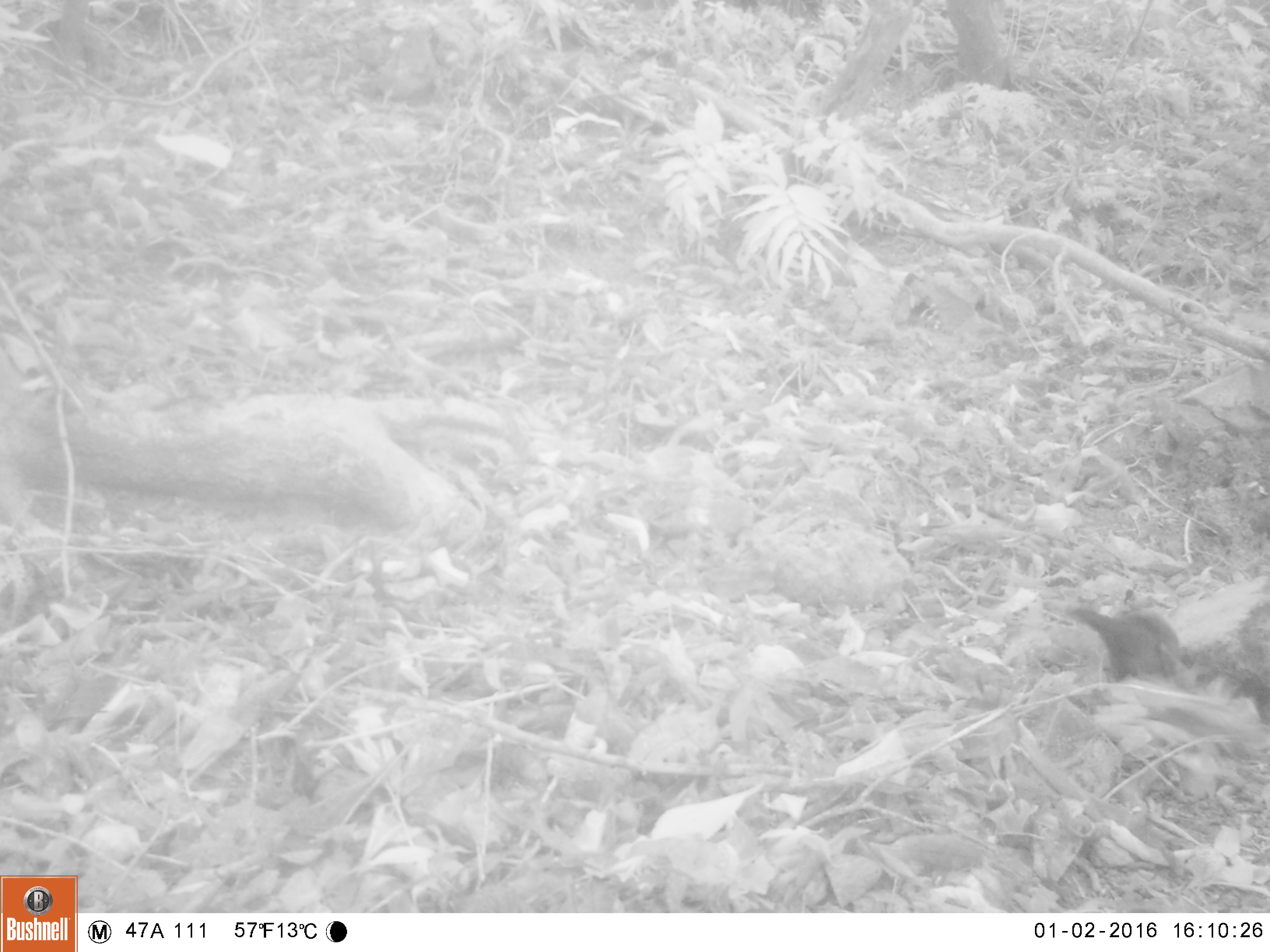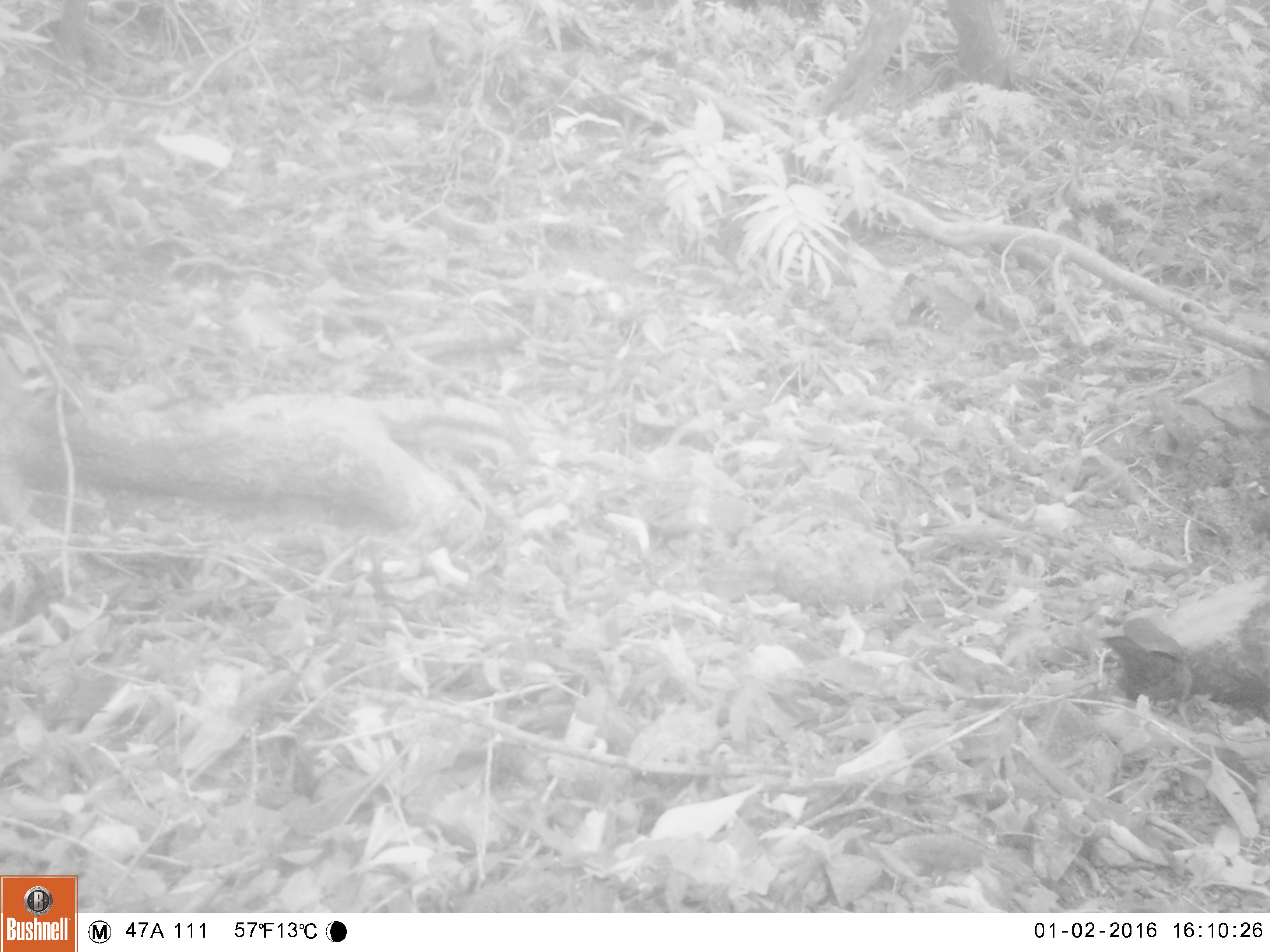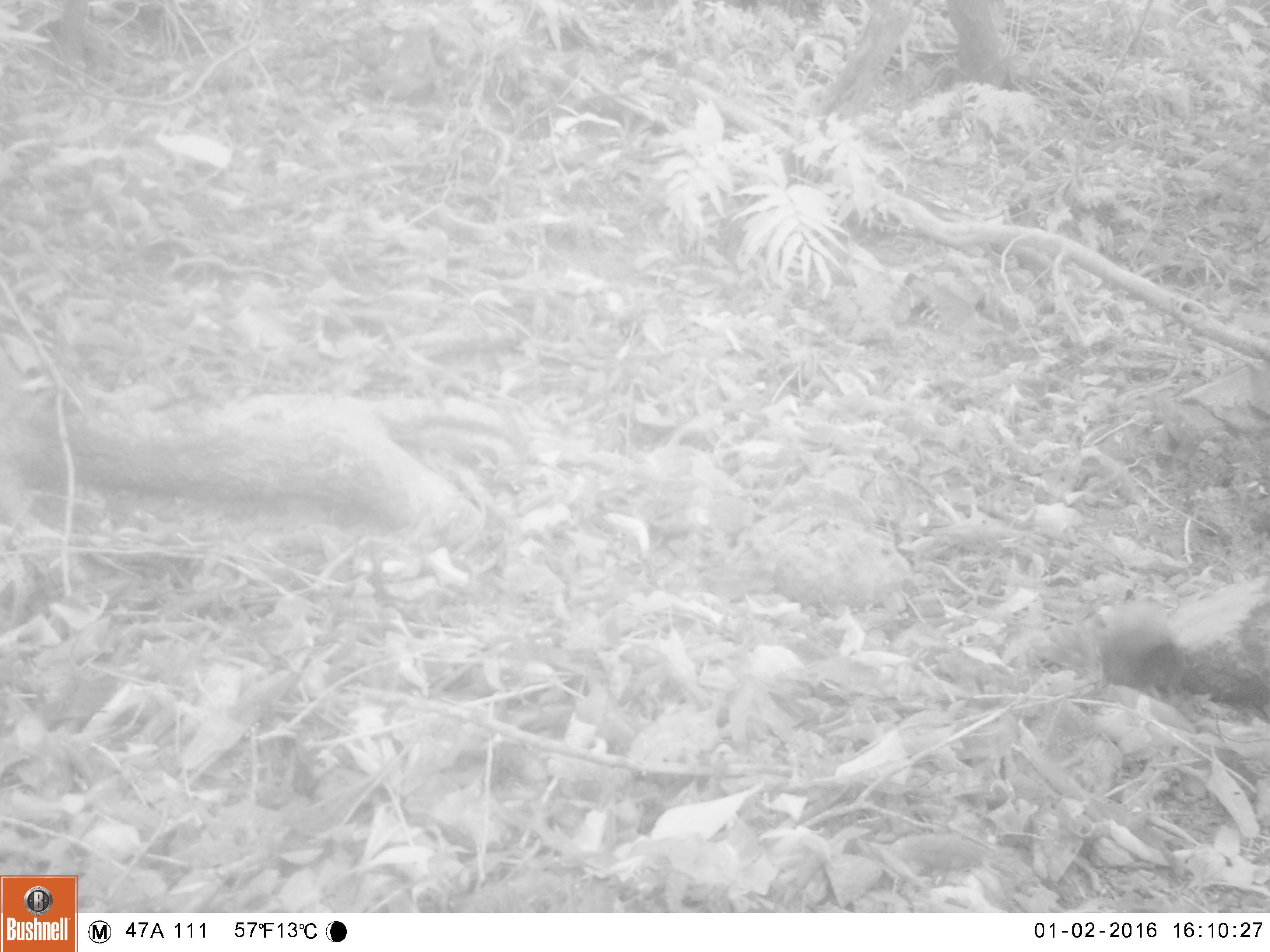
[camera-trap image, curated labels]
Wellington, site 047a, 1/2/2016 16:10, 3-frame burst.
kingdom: Animalia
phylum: Chordata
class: Aves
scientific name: Aves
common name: bird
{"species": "bird (Aves)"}